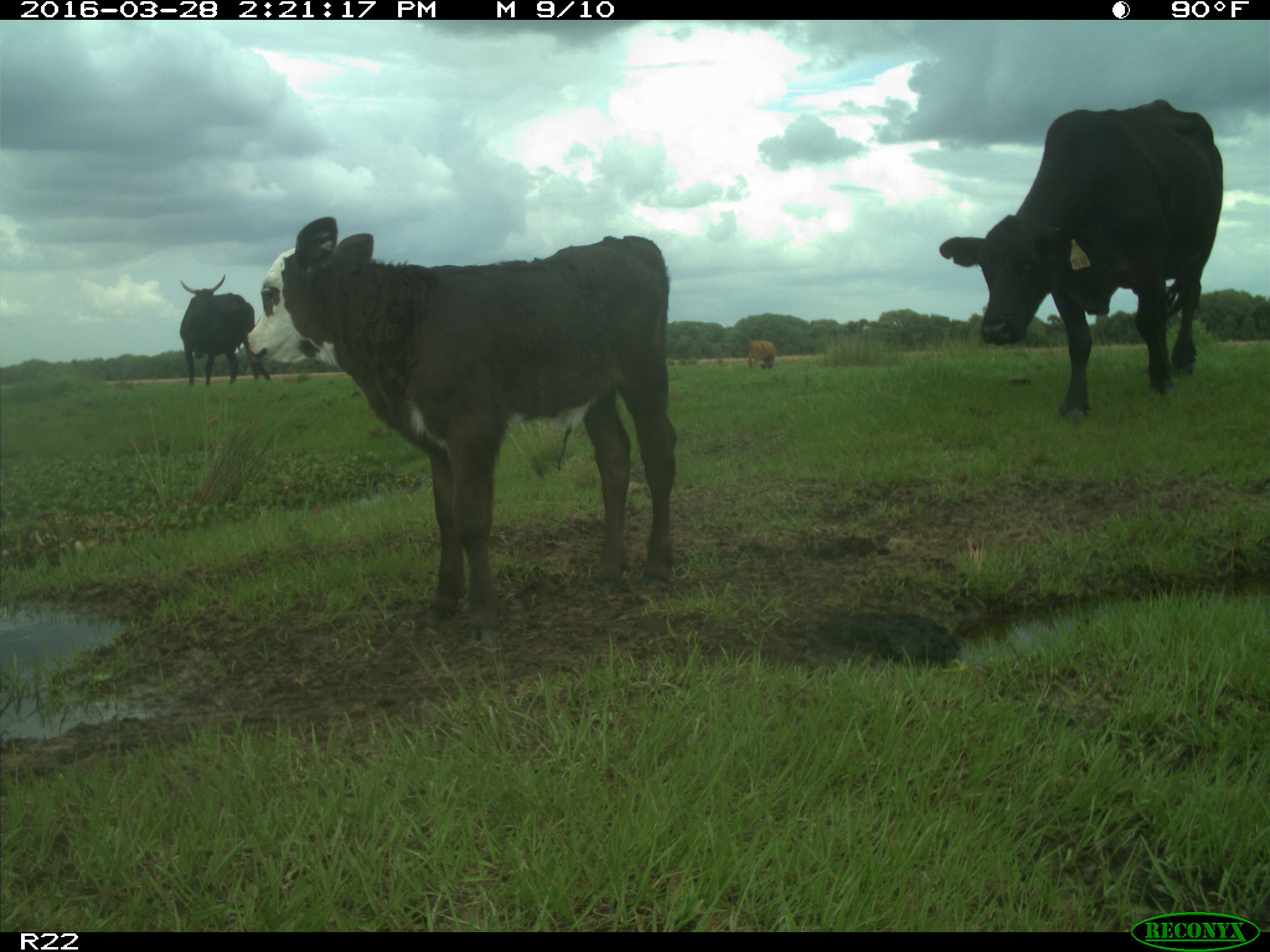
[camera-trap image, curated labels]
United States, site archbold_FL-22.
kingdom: Animalia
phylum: Chordata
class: Mammalia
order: Artiodactyla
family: Bovidae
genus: Bos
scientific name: Bos taurus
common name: domestic cow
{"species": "Bos taurus (domestic cow)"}